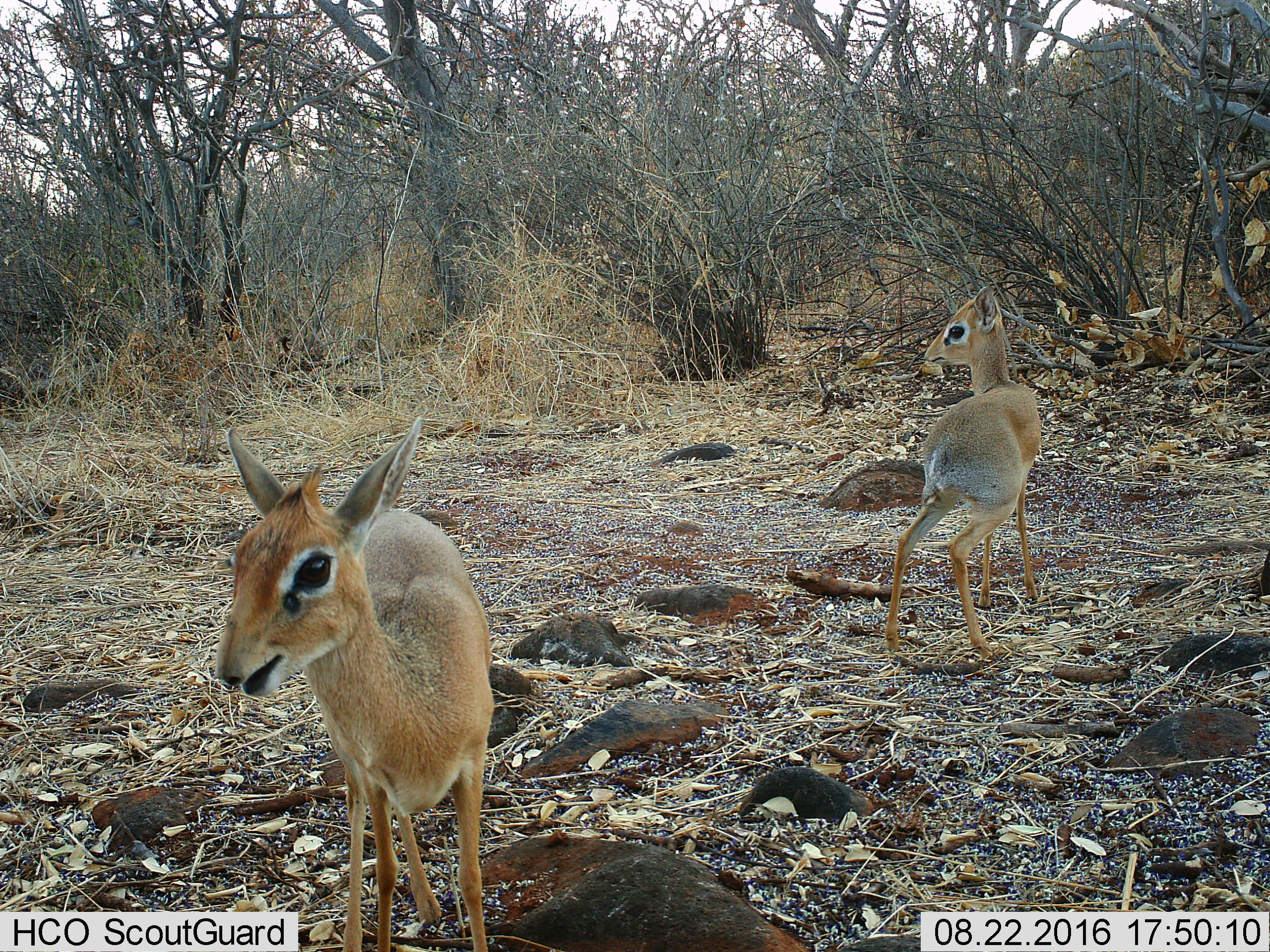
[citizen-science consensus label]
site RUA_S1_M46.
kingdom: Animalia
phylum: Chordata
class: Mammalia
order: Artiodactyla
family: Bovidae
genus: Madoqua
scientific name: Madoqua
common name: dik-dik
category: dikdik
Dikdik (dik-dik) (Madoqua), count 2. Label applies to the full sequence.